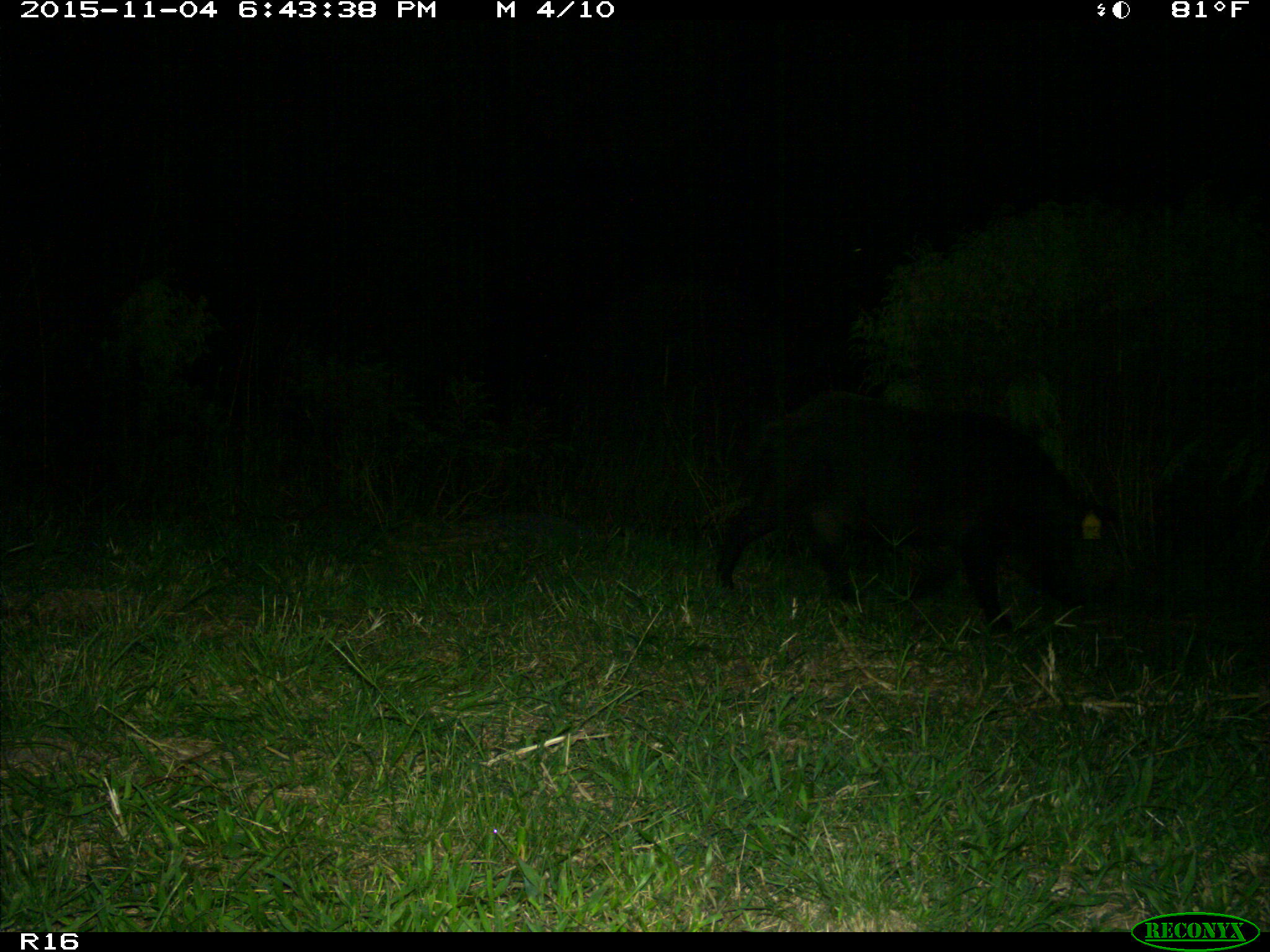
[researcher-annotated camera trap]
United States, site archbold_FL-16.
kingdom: Animalia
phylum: Chordata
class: Mammalia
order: Artiodactyla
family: Suidae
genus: Sus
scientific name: Sus scrofa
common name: wild boar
Sus scrofa (wild boar).